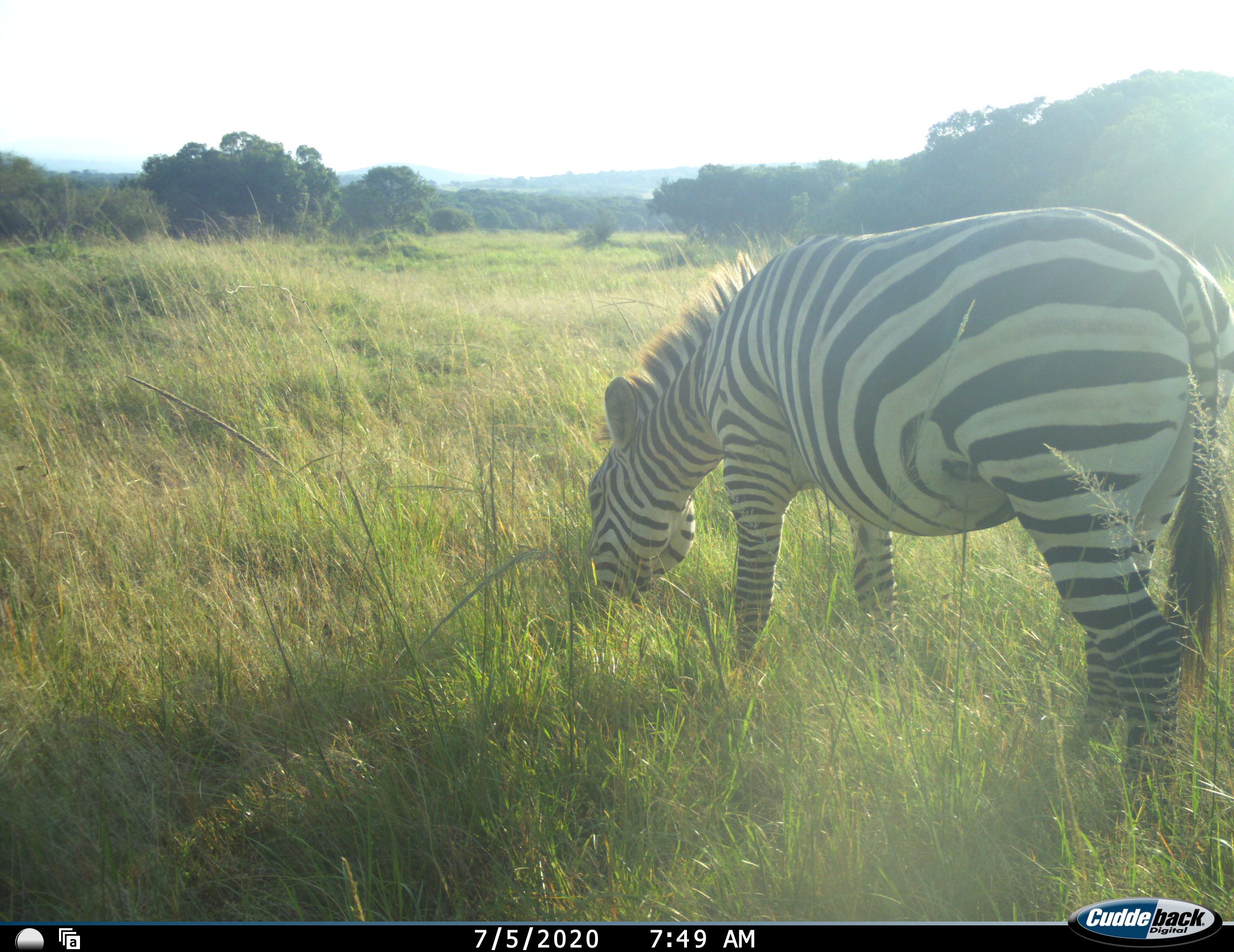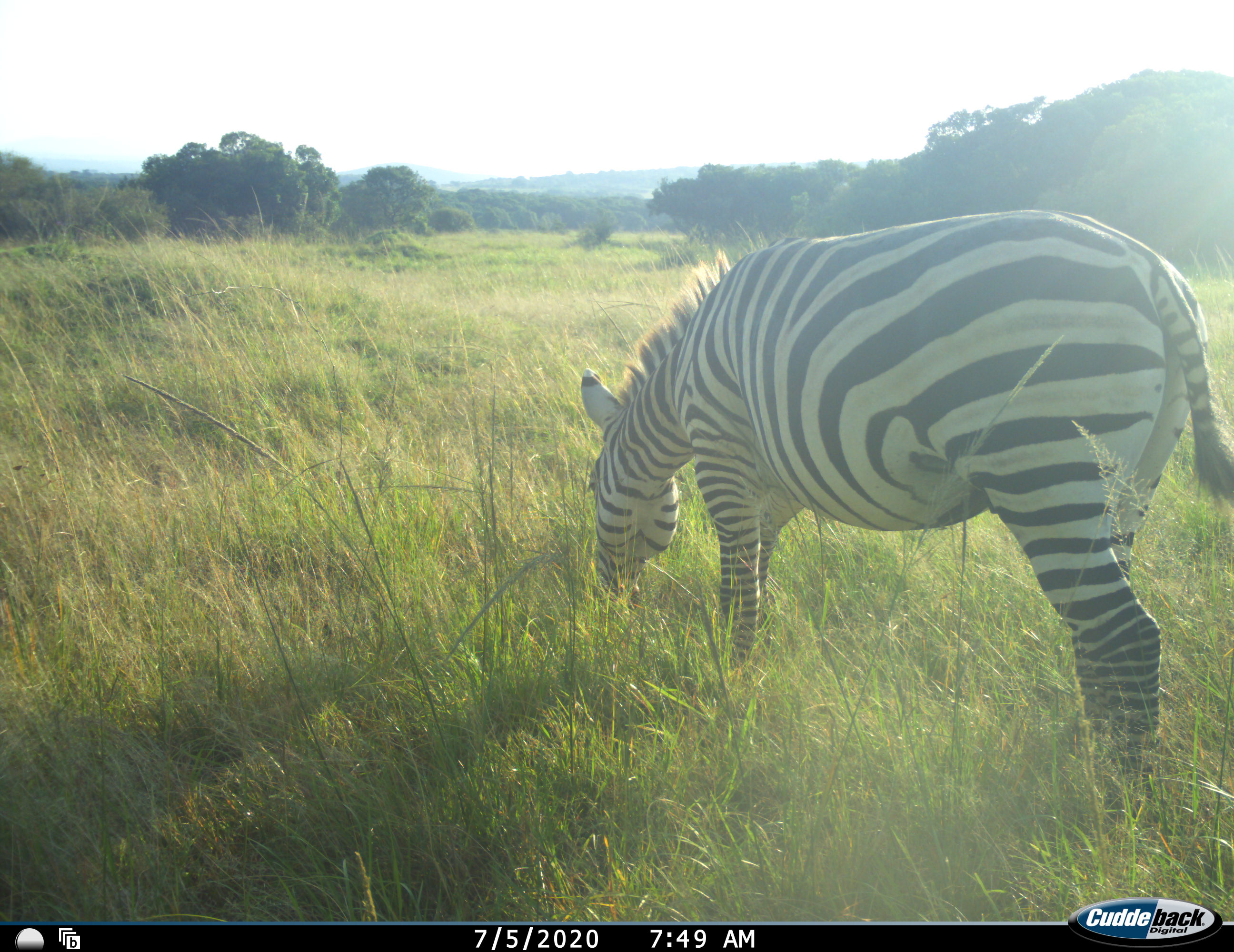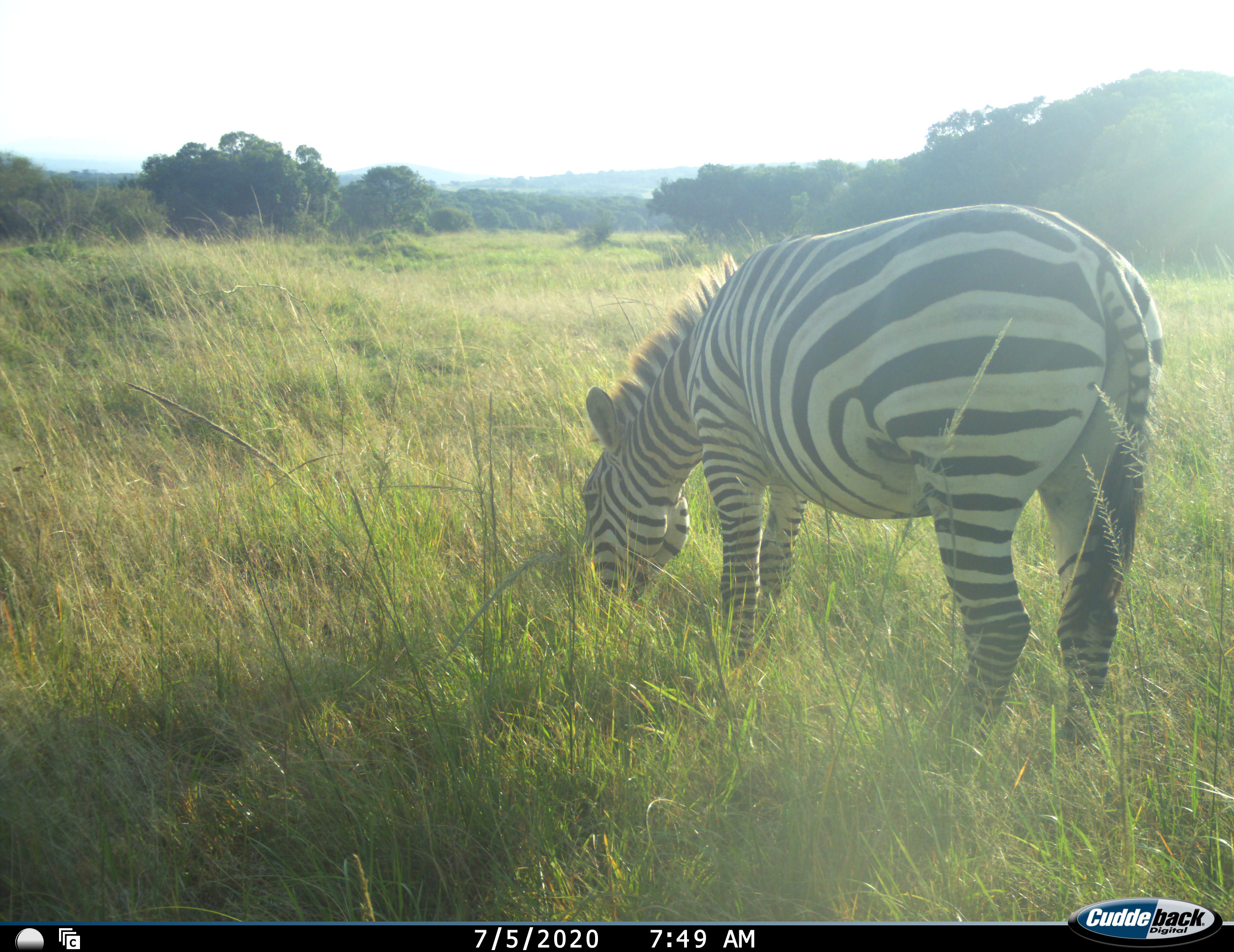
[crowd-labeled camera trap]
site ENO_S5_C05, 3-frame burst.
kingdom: Animalia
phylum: Chordata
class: Mammalia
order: Perissodactyla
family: Equidae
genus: Equus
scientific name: Equus quagga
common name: plains zebra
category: zebraplains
Zebraplains (plains zebra) (Equus quagga), count 1. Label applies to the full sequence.